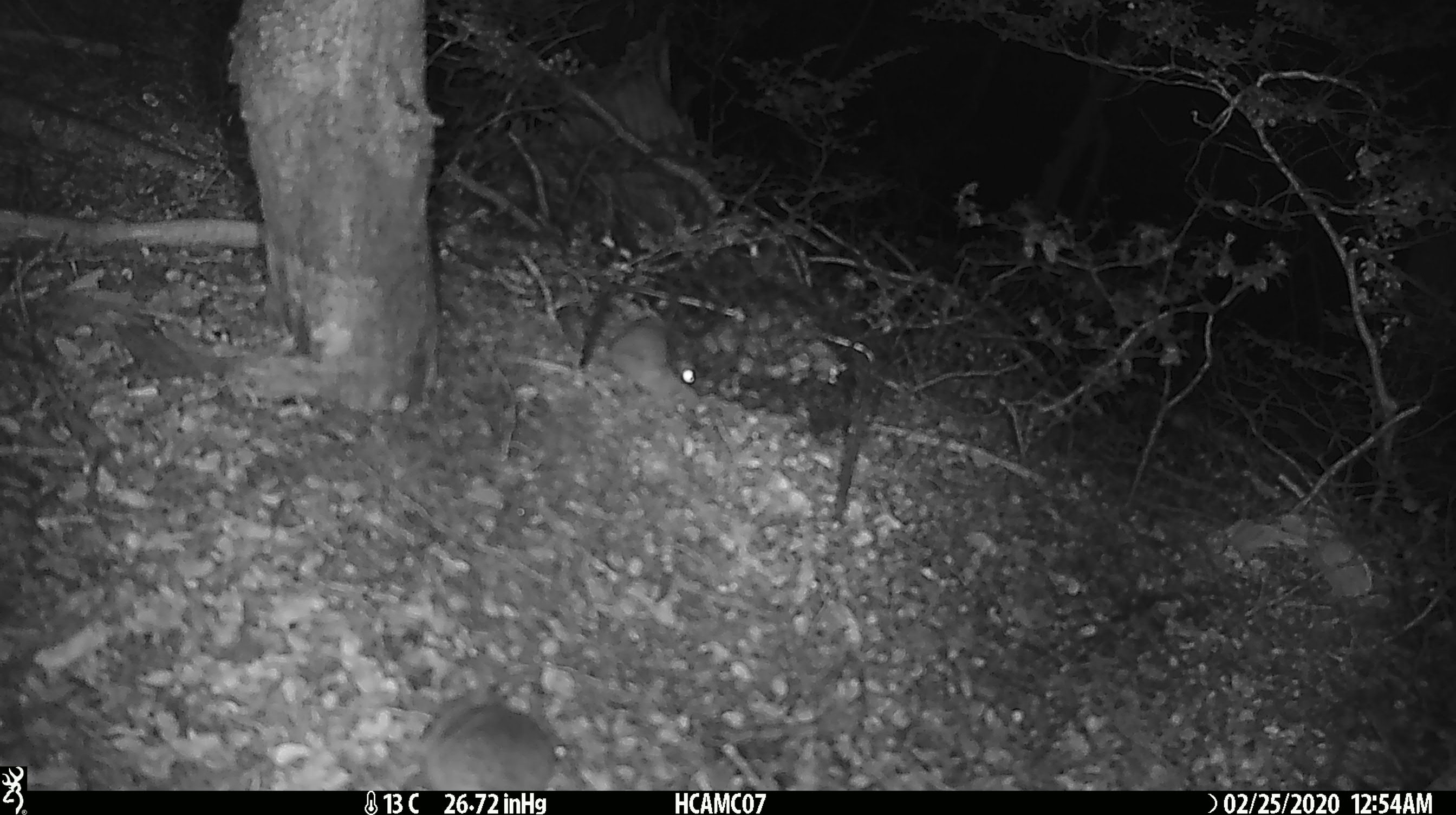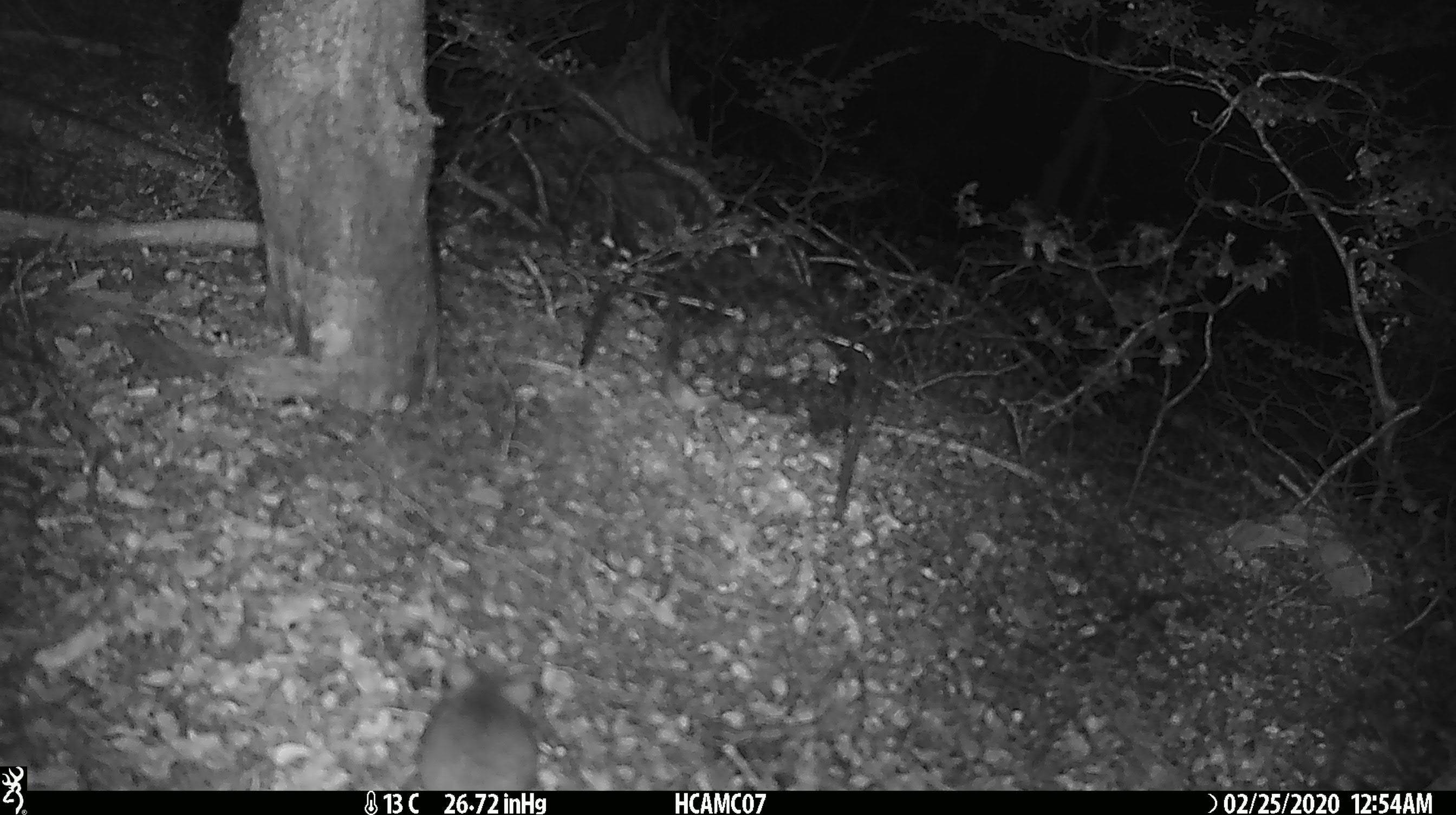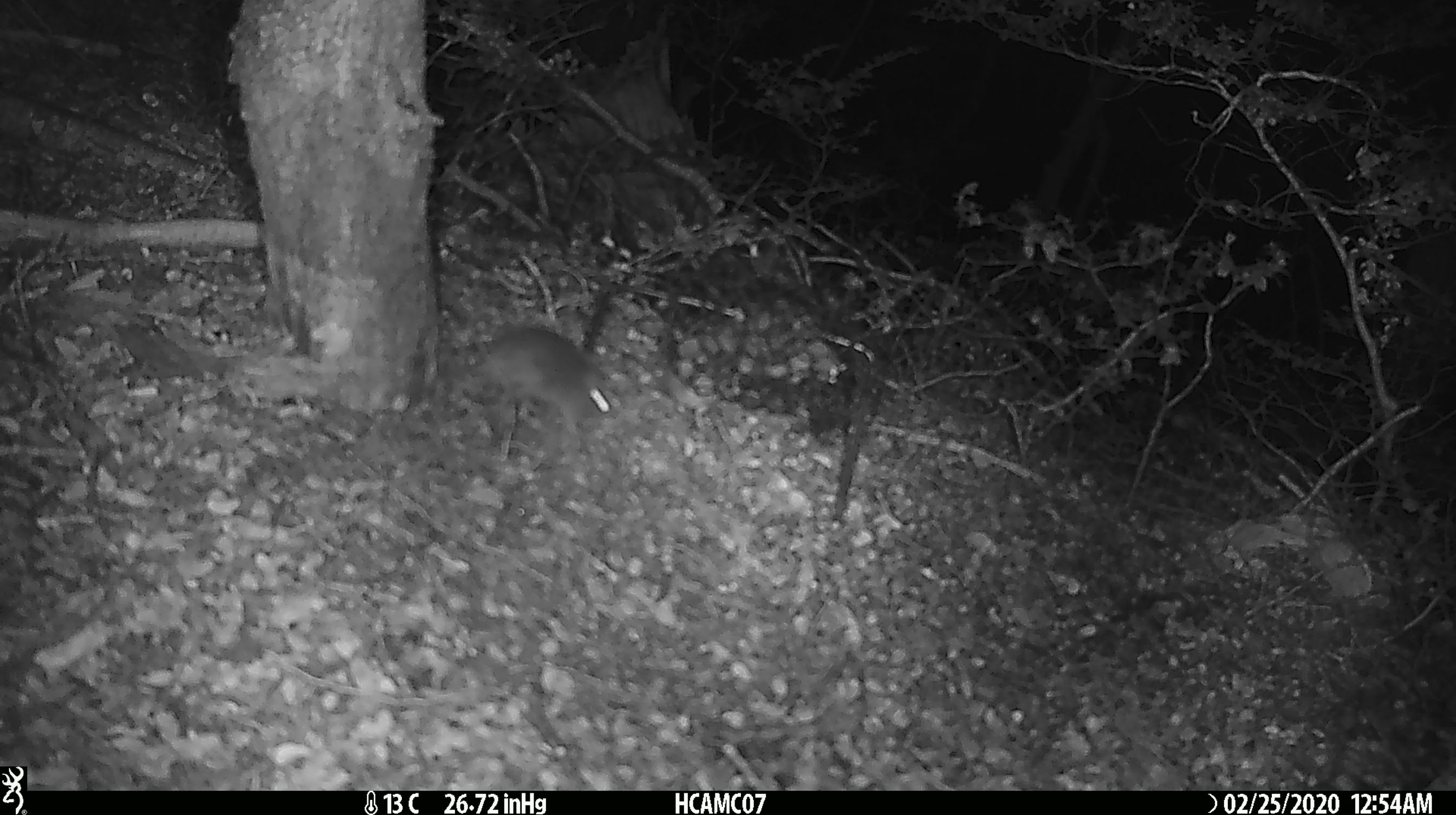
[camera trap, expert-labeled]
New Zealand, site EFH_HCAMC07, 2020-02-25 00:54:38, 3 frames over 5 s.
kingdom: Animalia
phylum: Chordata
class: Mammalia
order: Rodentia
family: Muridae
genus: Mus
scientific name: Mus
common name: mouse